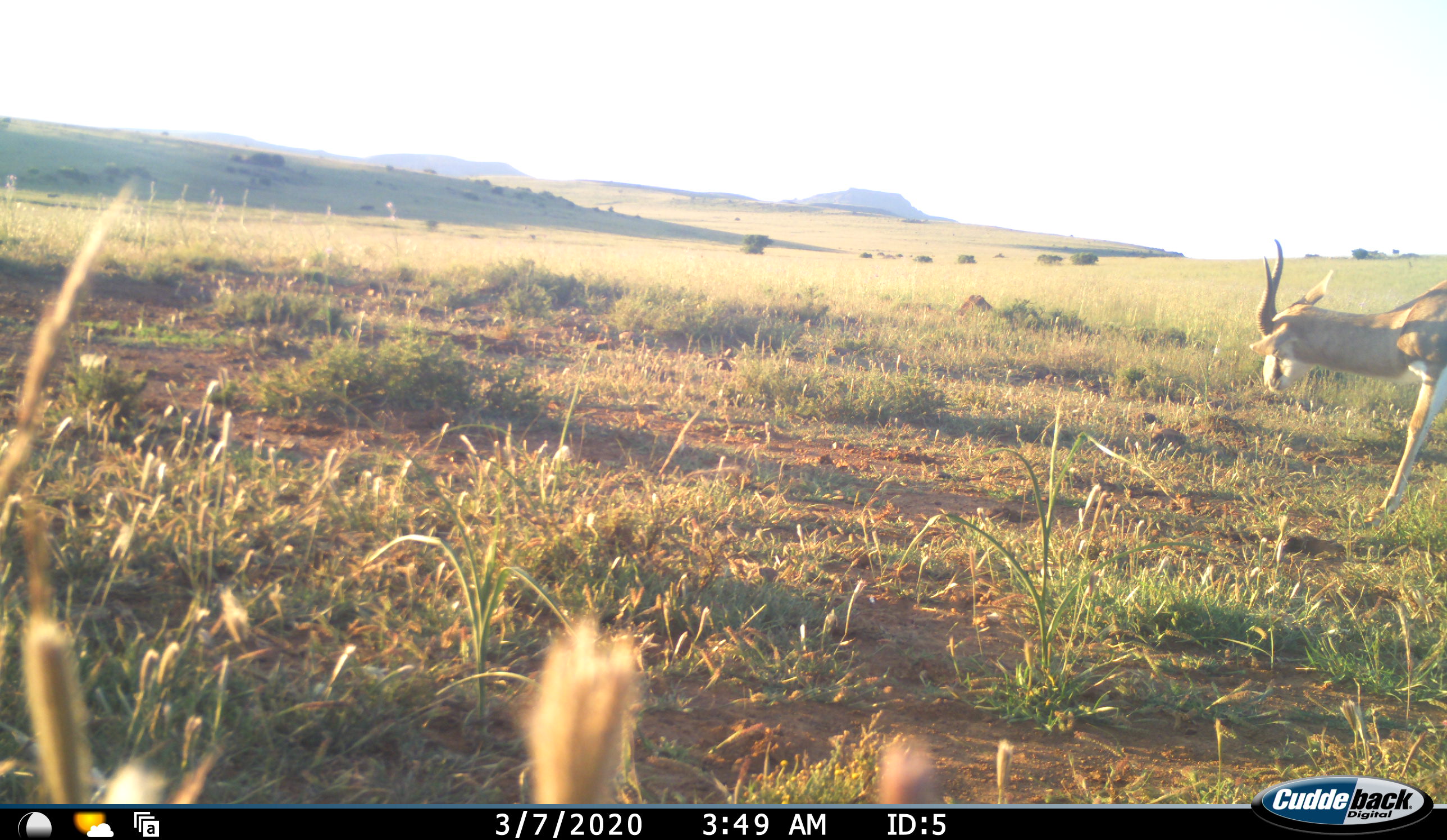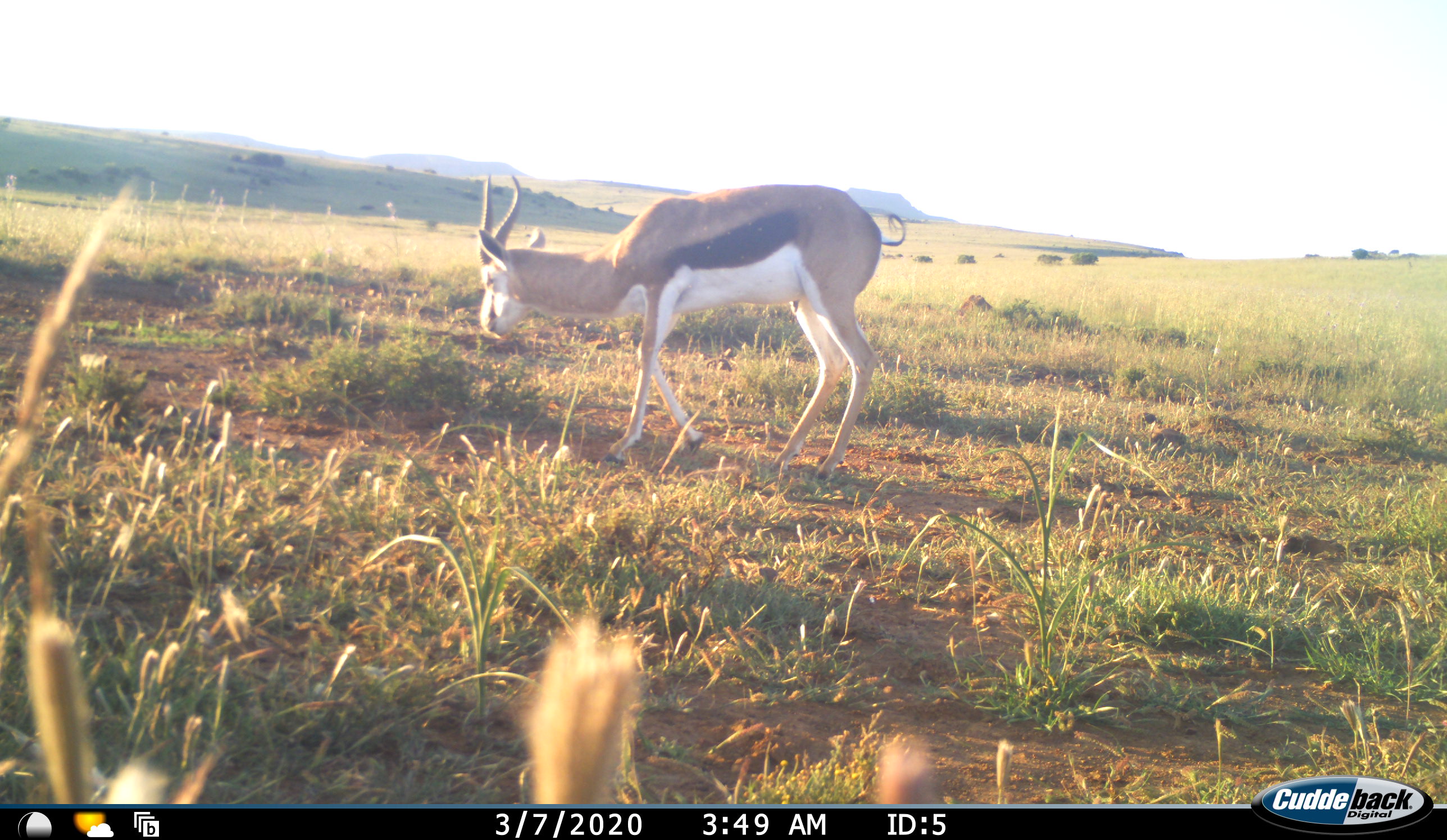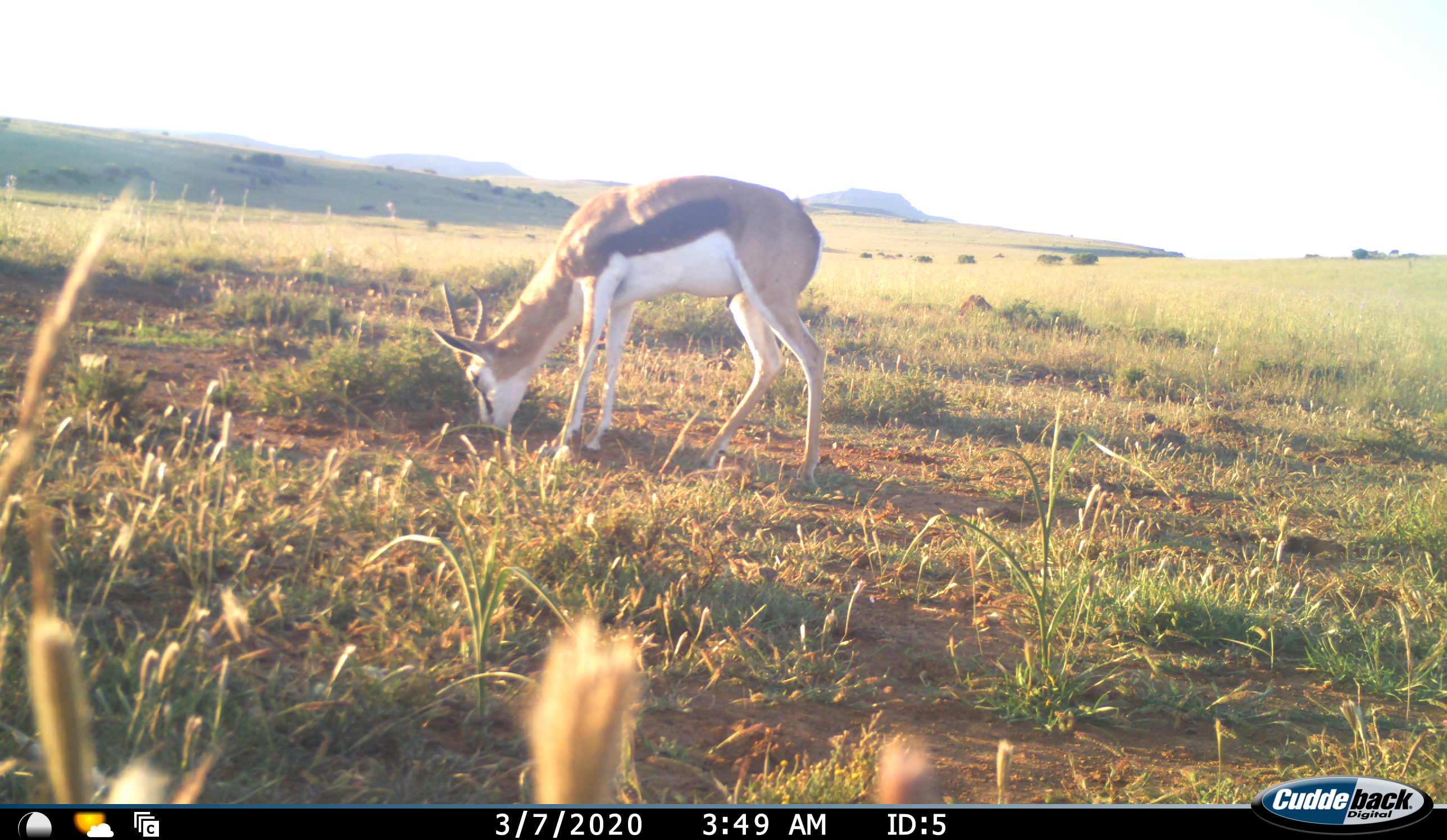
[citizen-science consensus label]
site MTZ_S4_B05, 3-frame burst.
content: unidentified animal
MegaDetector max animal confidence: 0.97